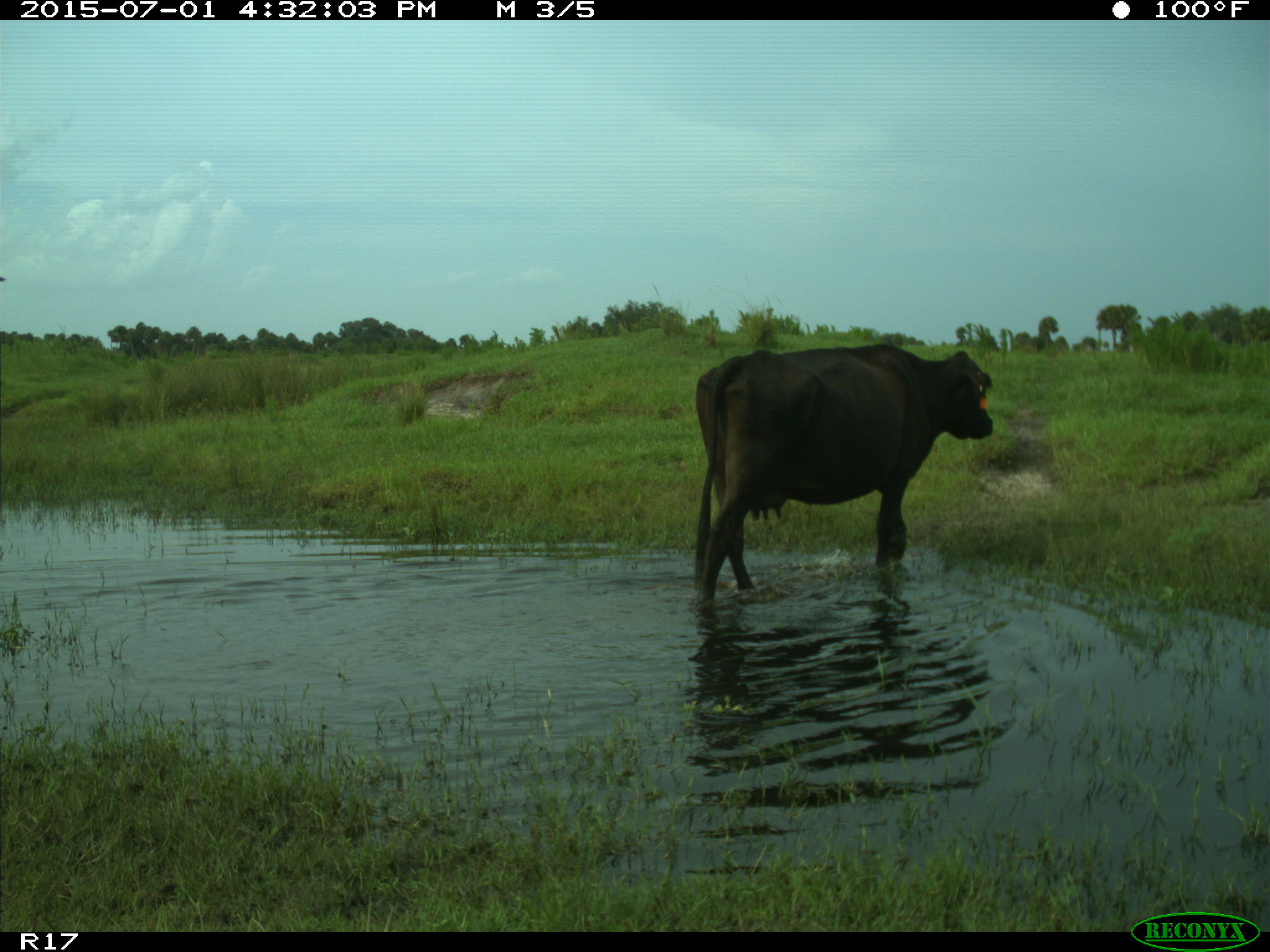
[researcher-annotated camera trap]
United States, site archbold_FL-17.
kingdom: Animalia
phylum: Chordata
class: Mammalia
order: Artiodactyla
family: Bovidae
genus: Bos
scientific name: Bos taurus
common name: domestic cow